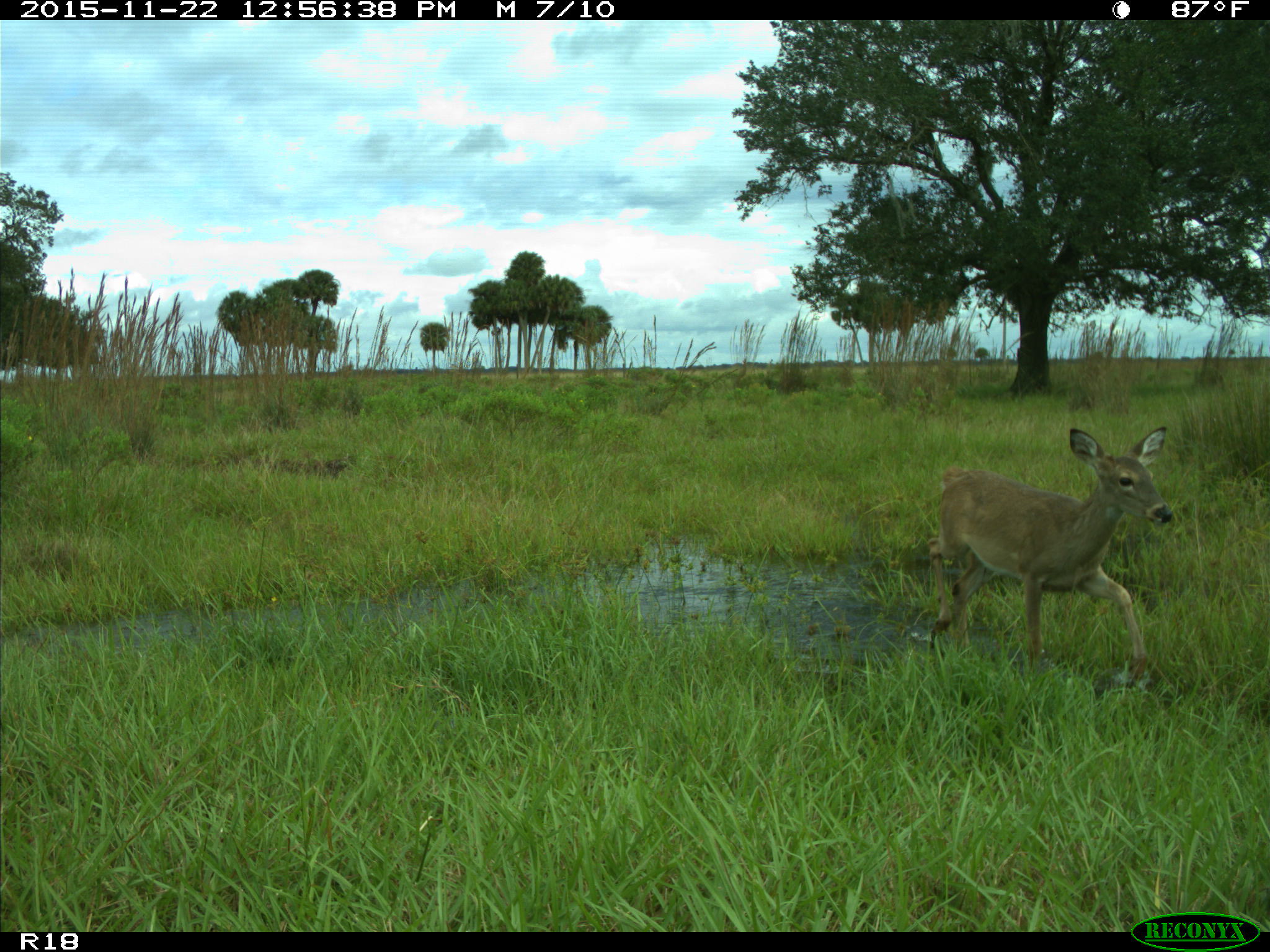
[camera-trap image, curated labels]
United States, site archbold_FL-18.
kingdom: Animalia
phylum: Chordata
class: Mammalia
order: Artiodactyla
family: Cervidae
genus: Odocoileus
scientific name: Odocoileus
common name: deer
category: unidentified deer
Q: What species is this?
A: Unidentified deer (deer) (Odocoileus).